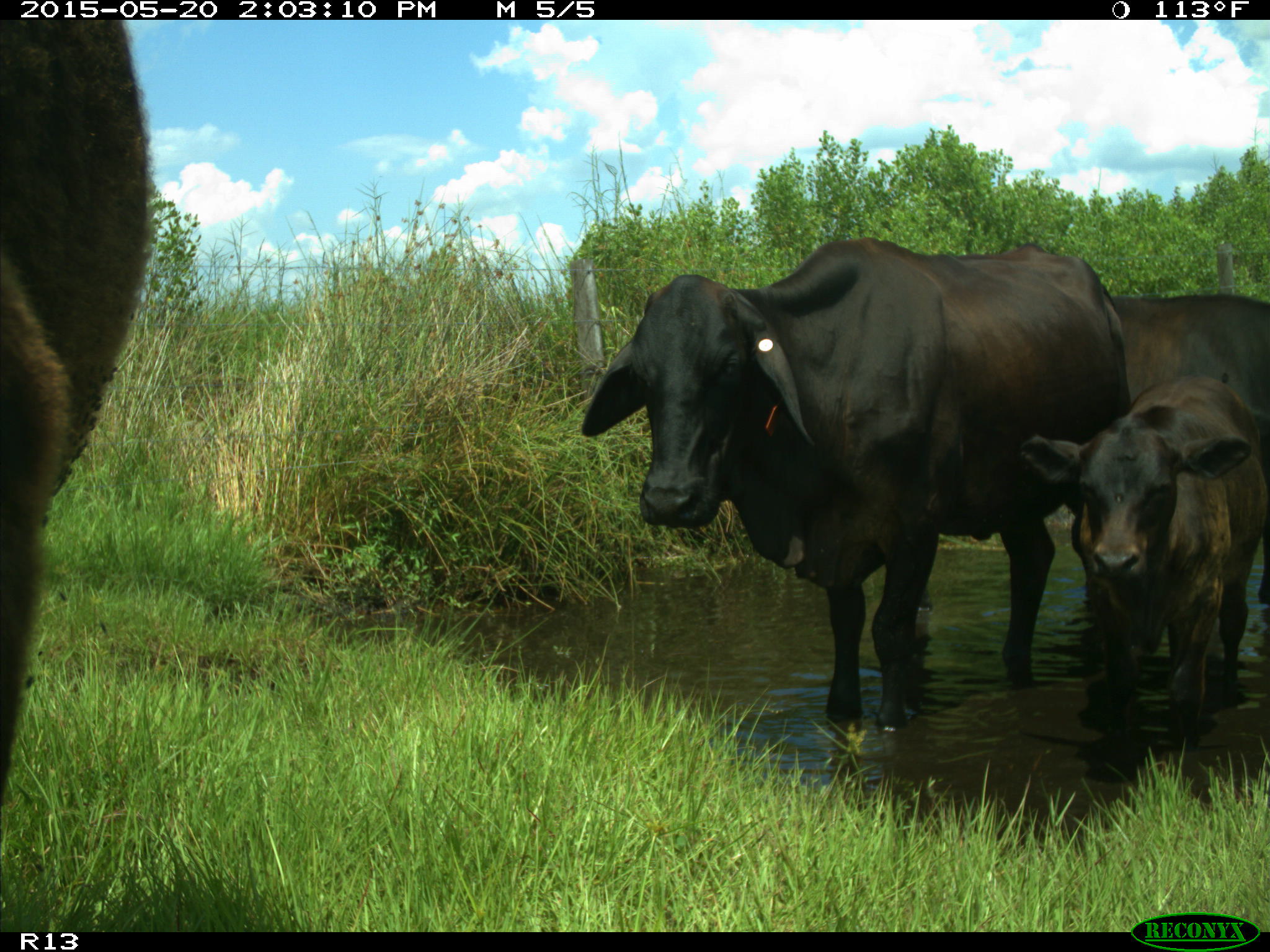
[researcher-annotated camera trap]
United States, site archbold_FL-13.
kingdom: Animalia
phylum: Chordata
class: Mammalia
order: Artiodactyla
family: Bovidae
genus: Bos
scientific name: Bos taurus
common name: domestic cow